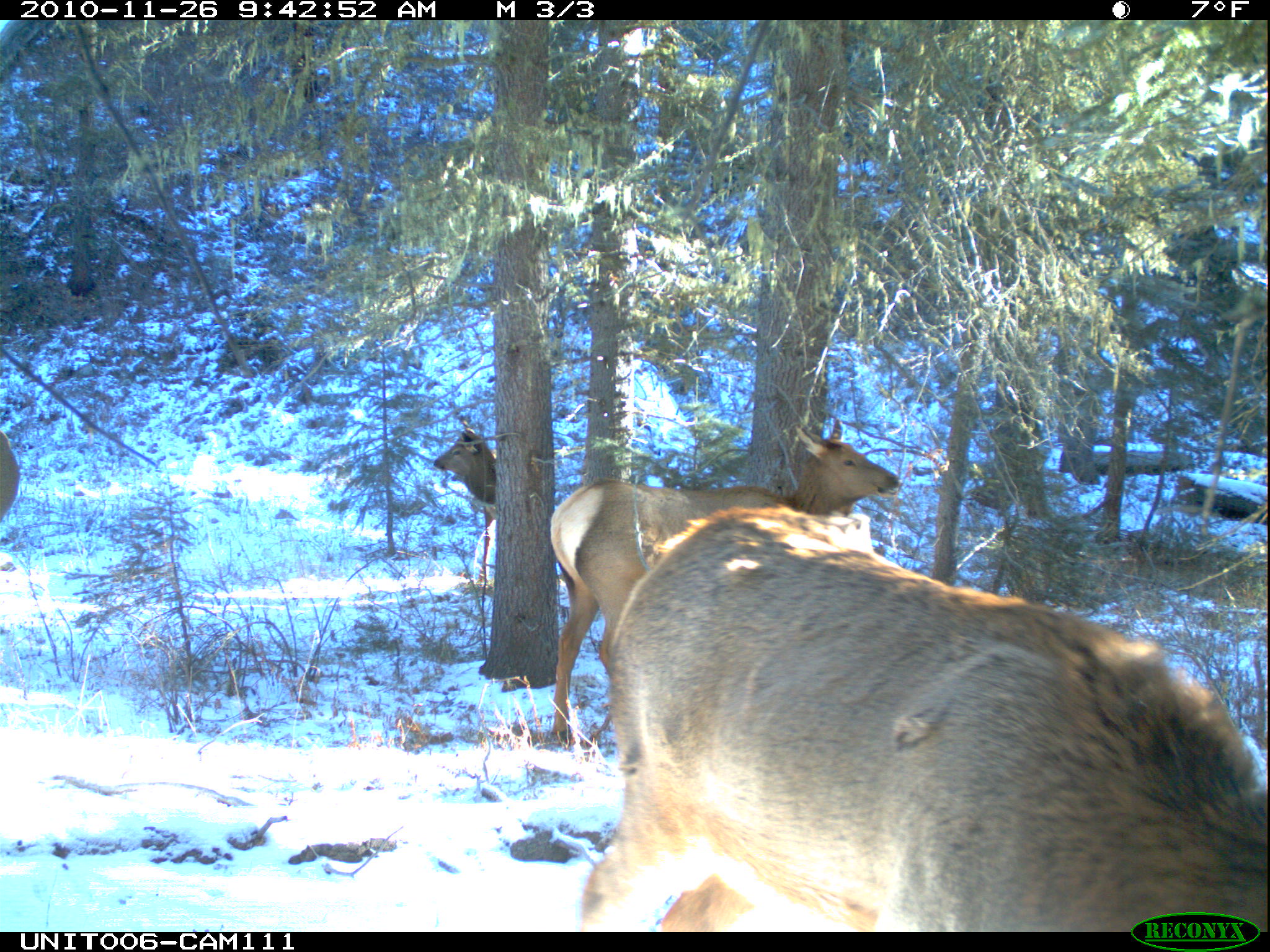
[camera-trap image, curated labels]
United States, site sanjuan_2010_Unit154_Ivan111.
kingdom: Animalia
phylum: Chordata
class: Mammalia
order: Artiodactyla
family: Cervidae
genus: Cervus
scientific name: Cervus elaphus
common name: red deer